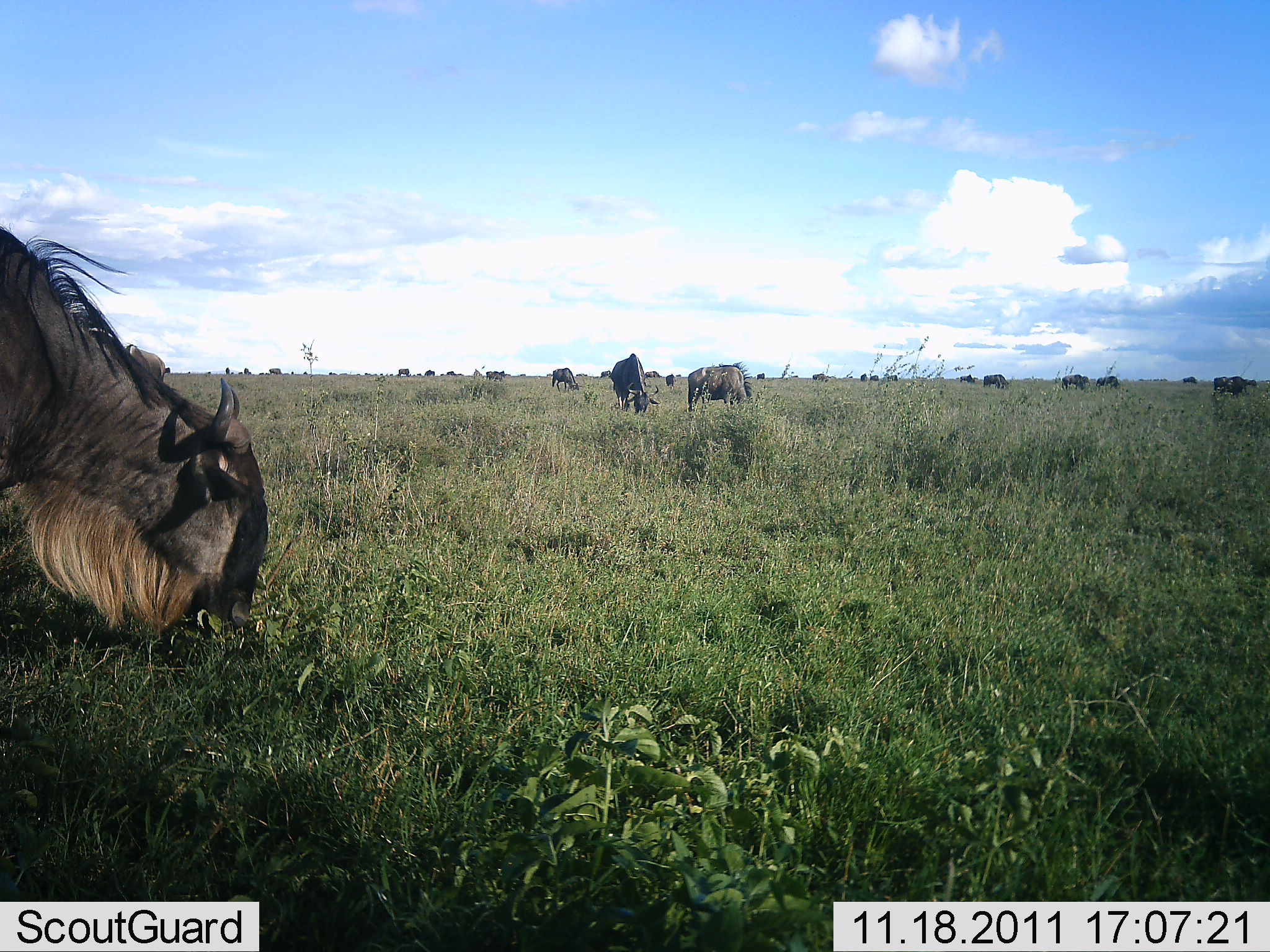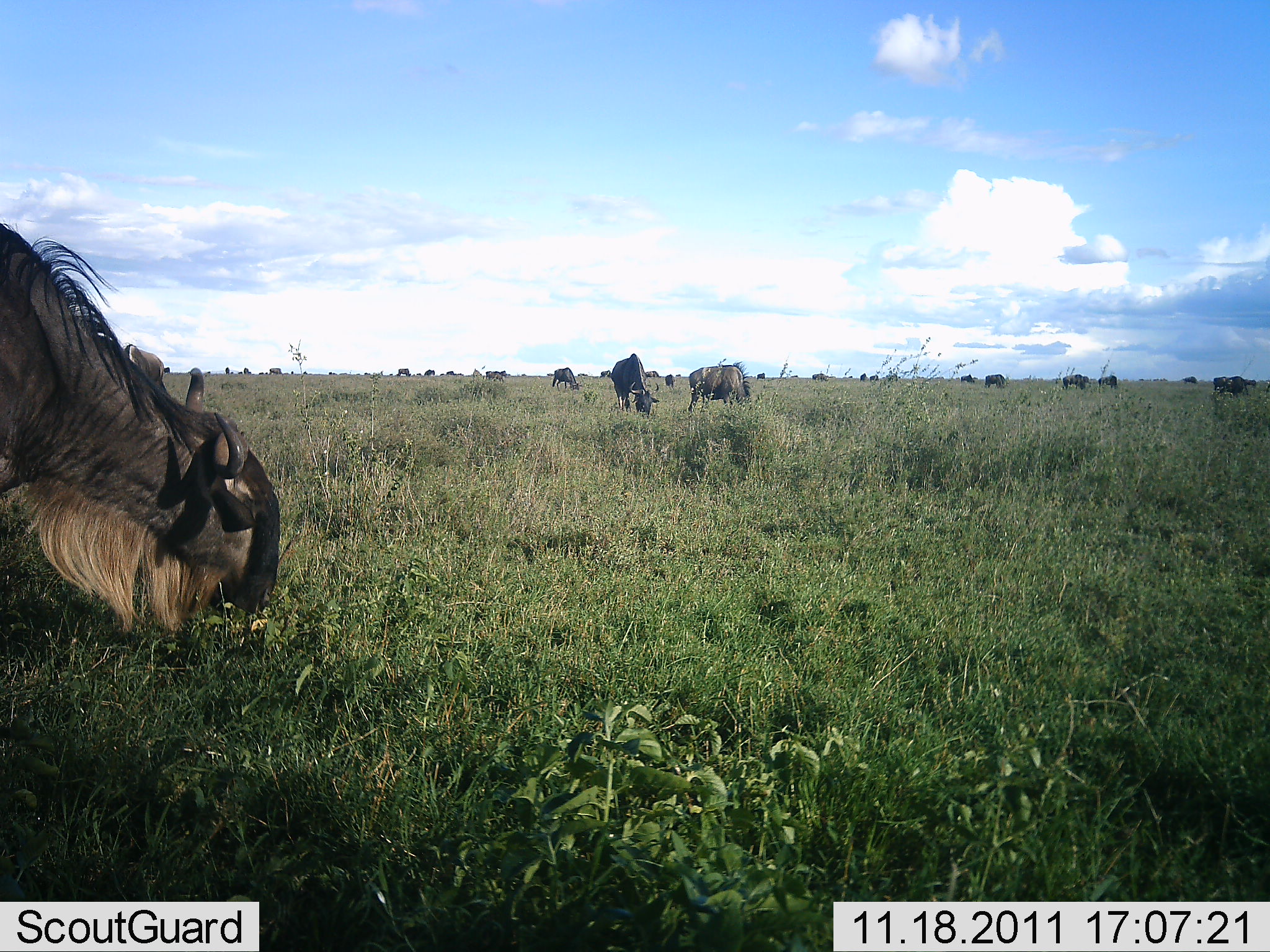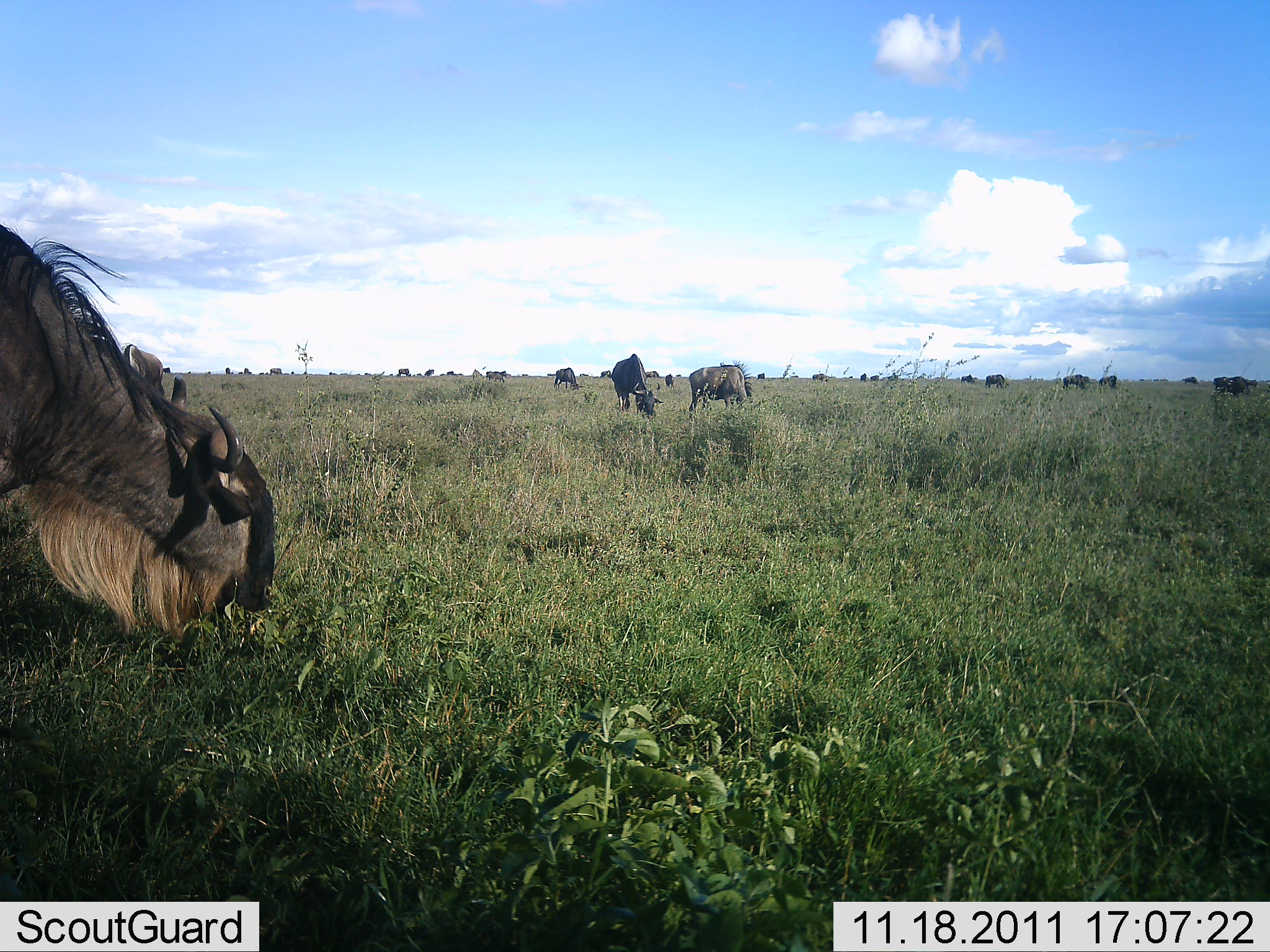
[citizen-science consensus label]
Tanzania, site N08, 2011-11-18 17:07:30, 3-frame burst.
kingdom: Animalia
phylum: Chordata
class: Mammalia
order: Artiodactyla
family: Bovidae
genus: Connochaetes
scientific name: Connochaetes taurinus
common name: blue wildebeest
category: wildebeest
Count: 11-50.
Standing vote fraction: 43%.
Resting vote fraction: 0%.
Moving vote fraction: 21%.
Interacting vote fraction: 0%.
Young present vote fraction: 0%.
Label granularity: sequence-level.